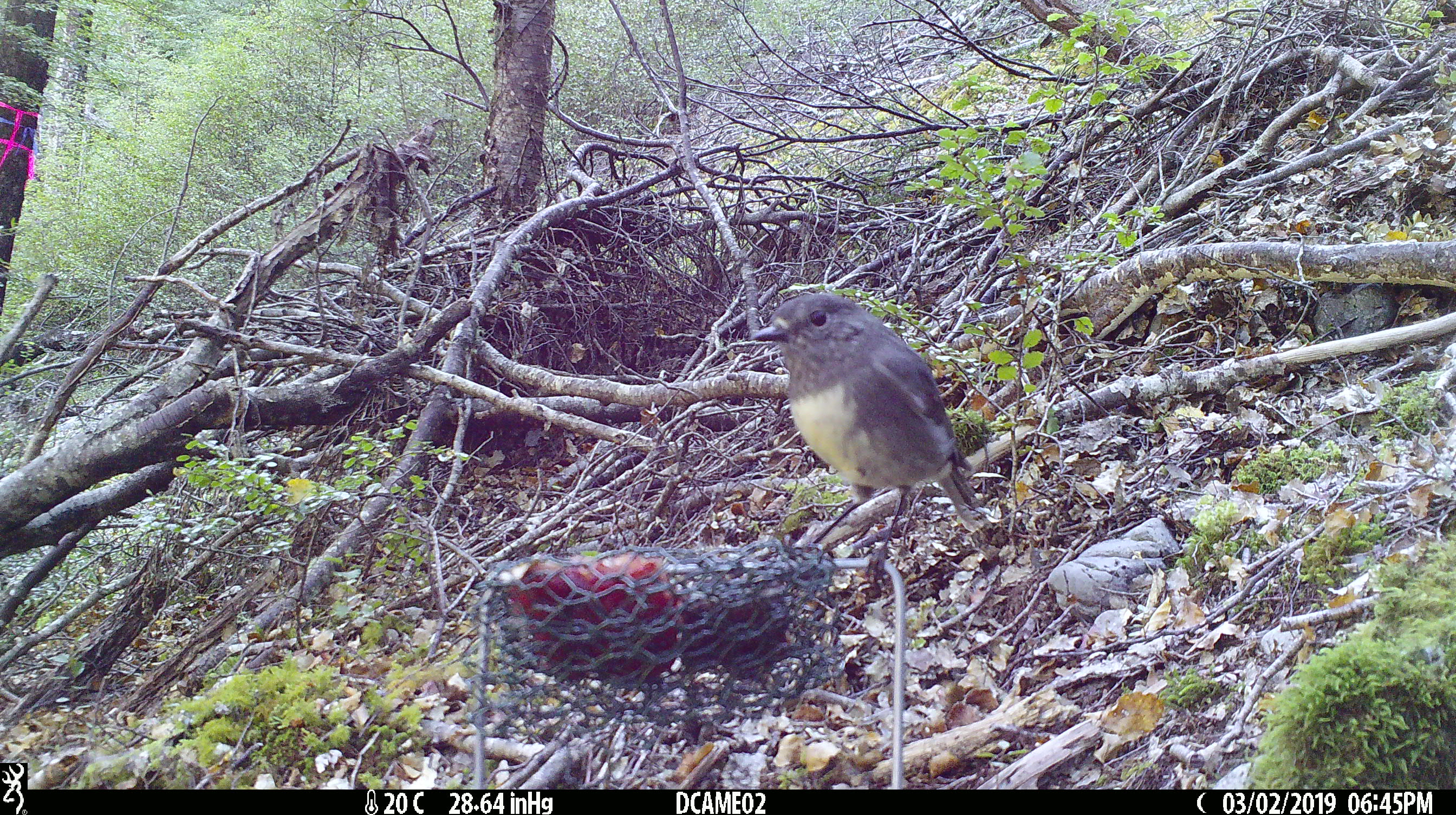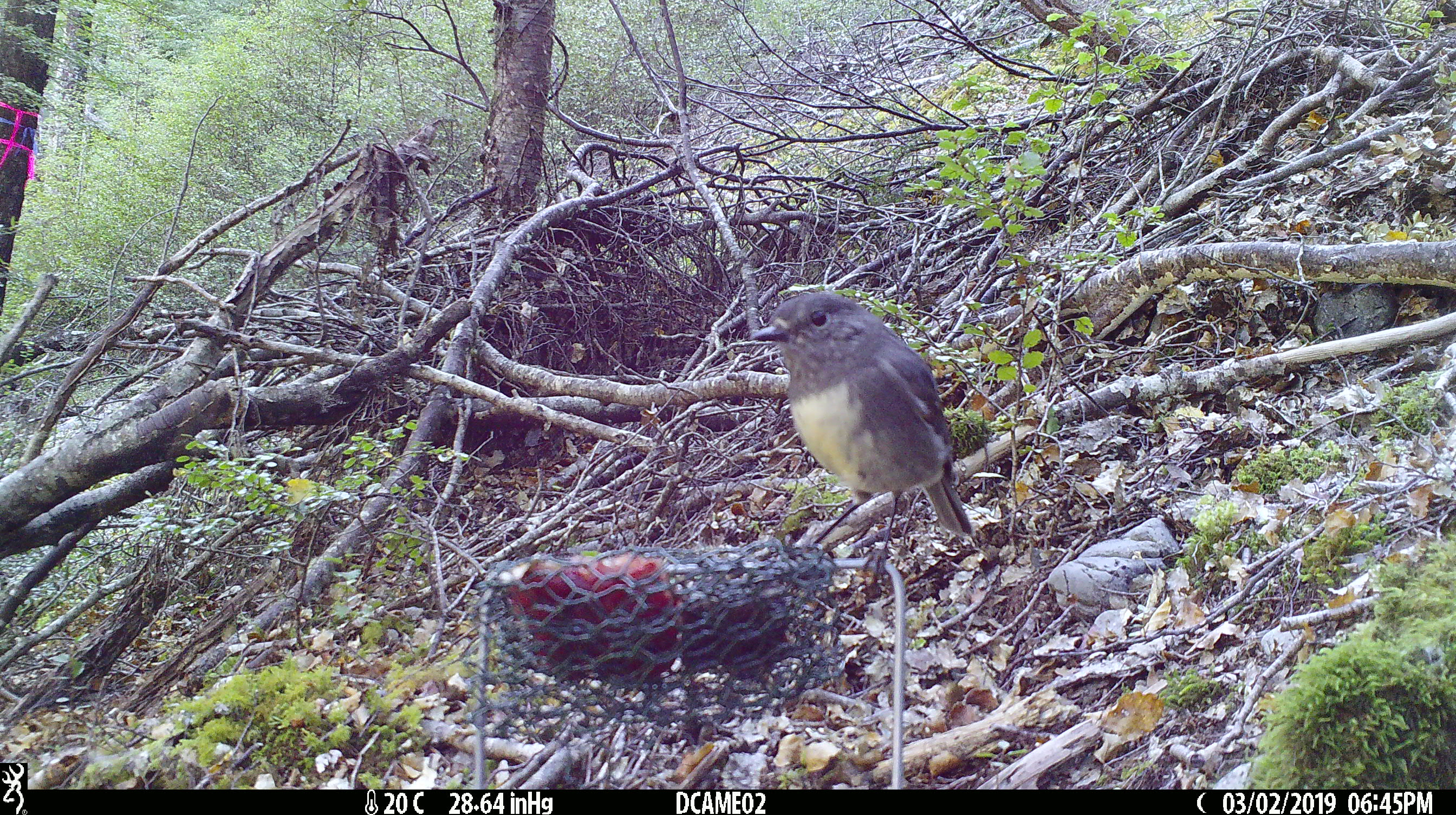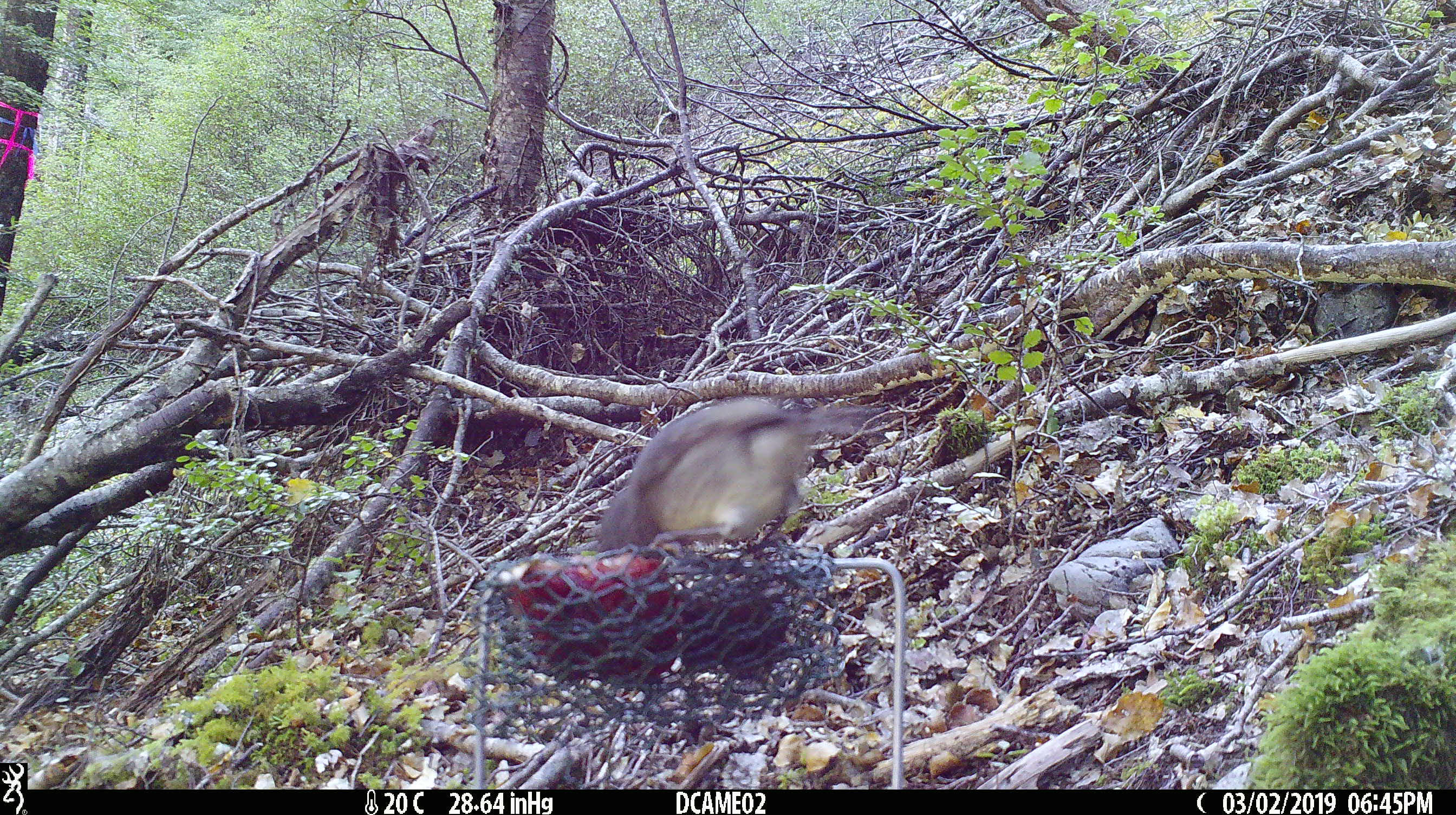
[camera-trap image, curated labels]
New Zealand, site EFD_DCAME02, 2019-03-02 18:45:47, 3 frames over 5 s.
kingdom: Animalia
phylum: Chordata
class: Aves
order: Passeriformes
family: Petroicidae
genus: Petroica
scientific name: Petroica australis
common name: new zealand robin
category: robin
Robin (new zealand robin) (Petroica australis).